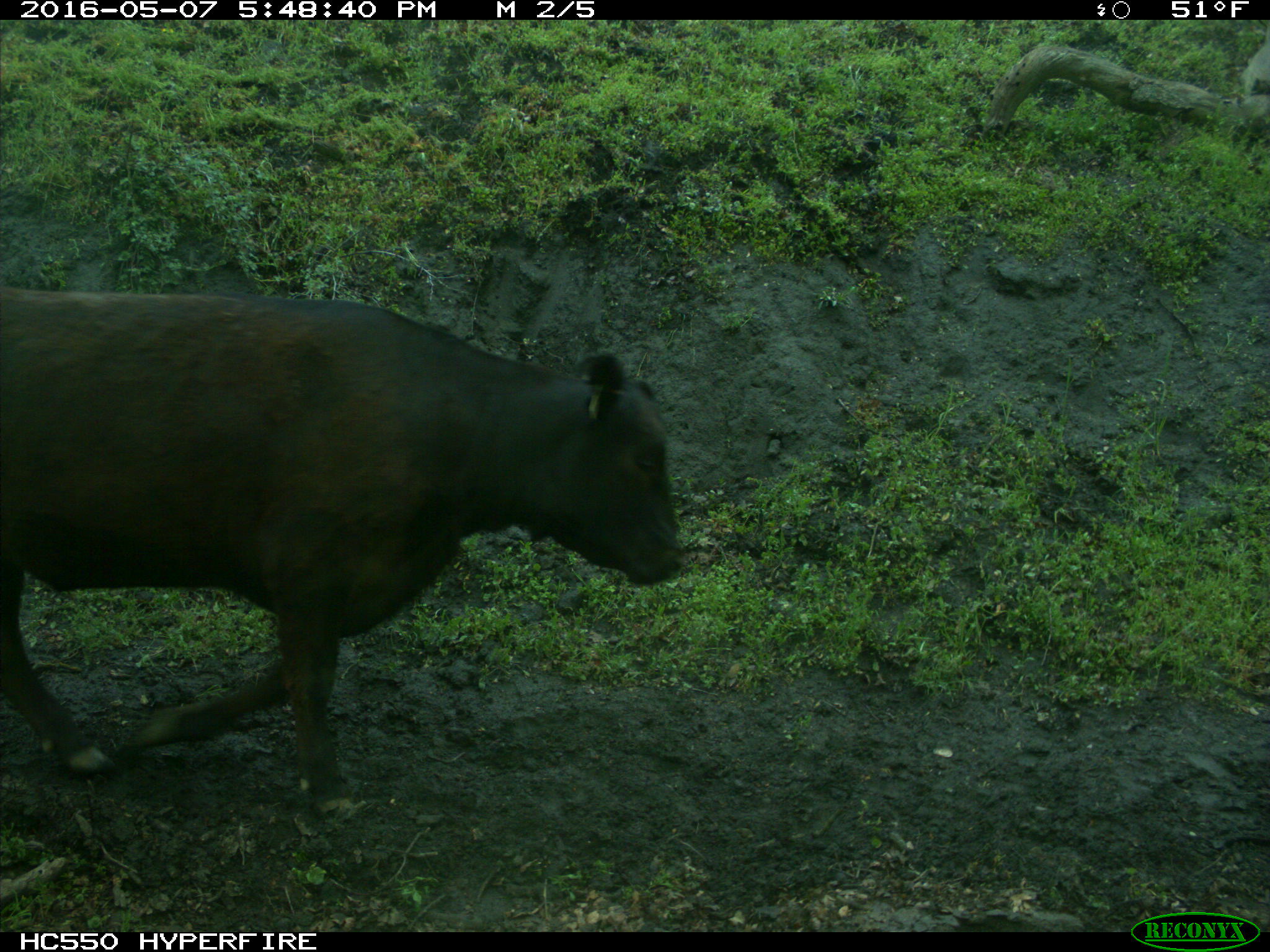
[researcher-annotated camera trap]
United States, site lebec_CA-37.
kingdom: Animalia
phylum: Chordata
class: Mammalia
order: Artiodactyla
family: Bovidae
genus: Bos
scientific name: Bos taurus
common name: domestic cow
Bos taurus (domestic cow).